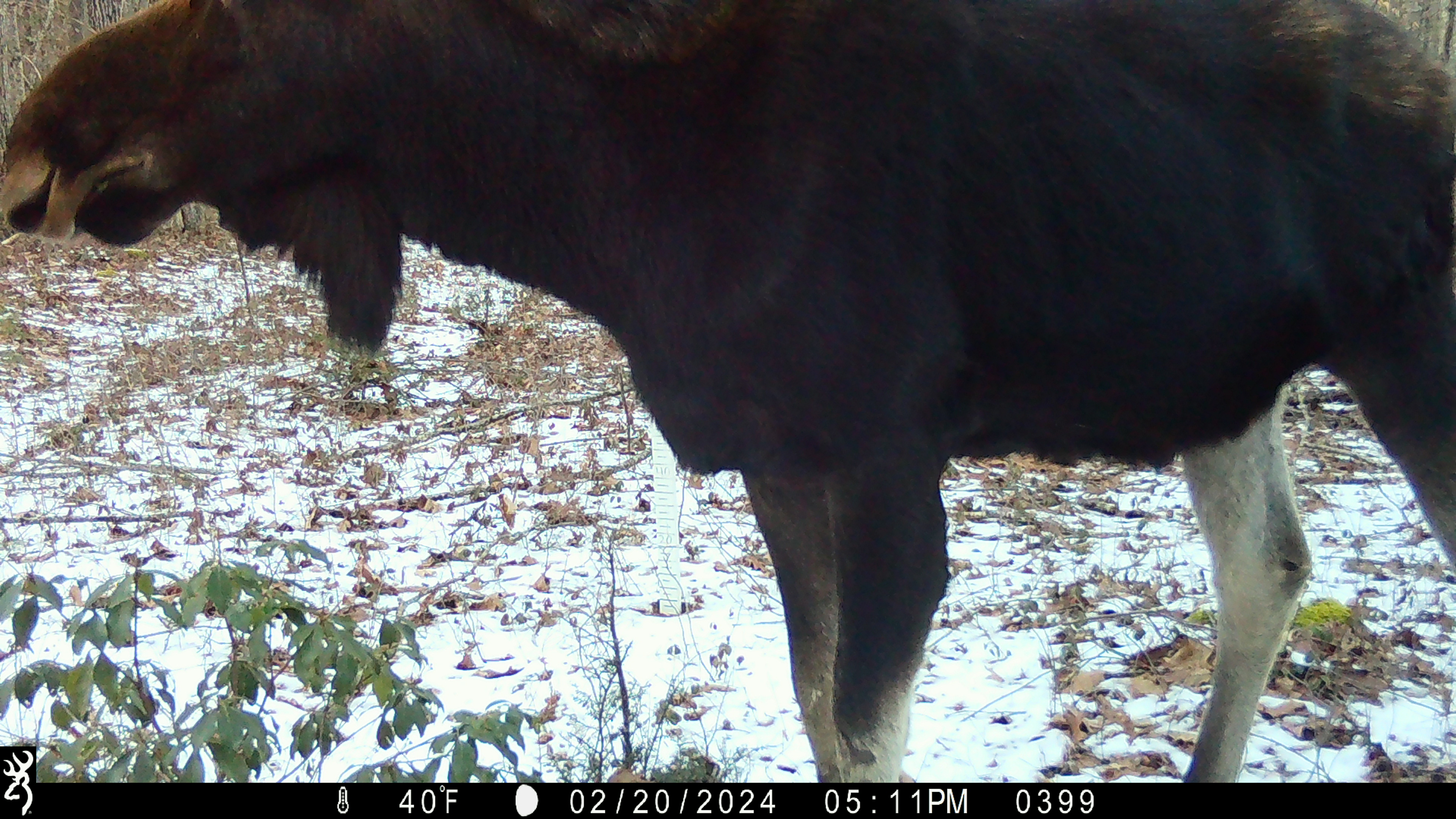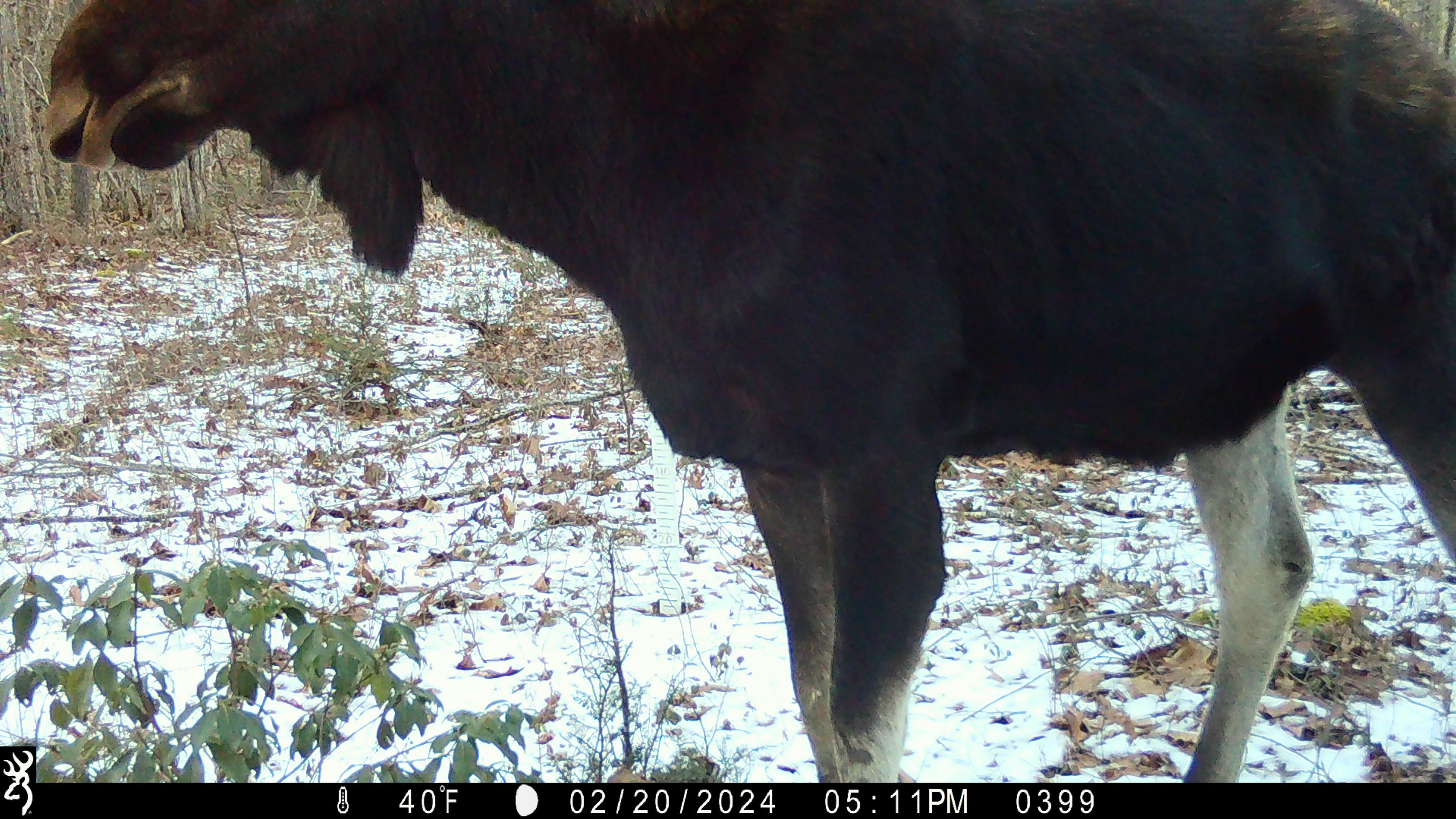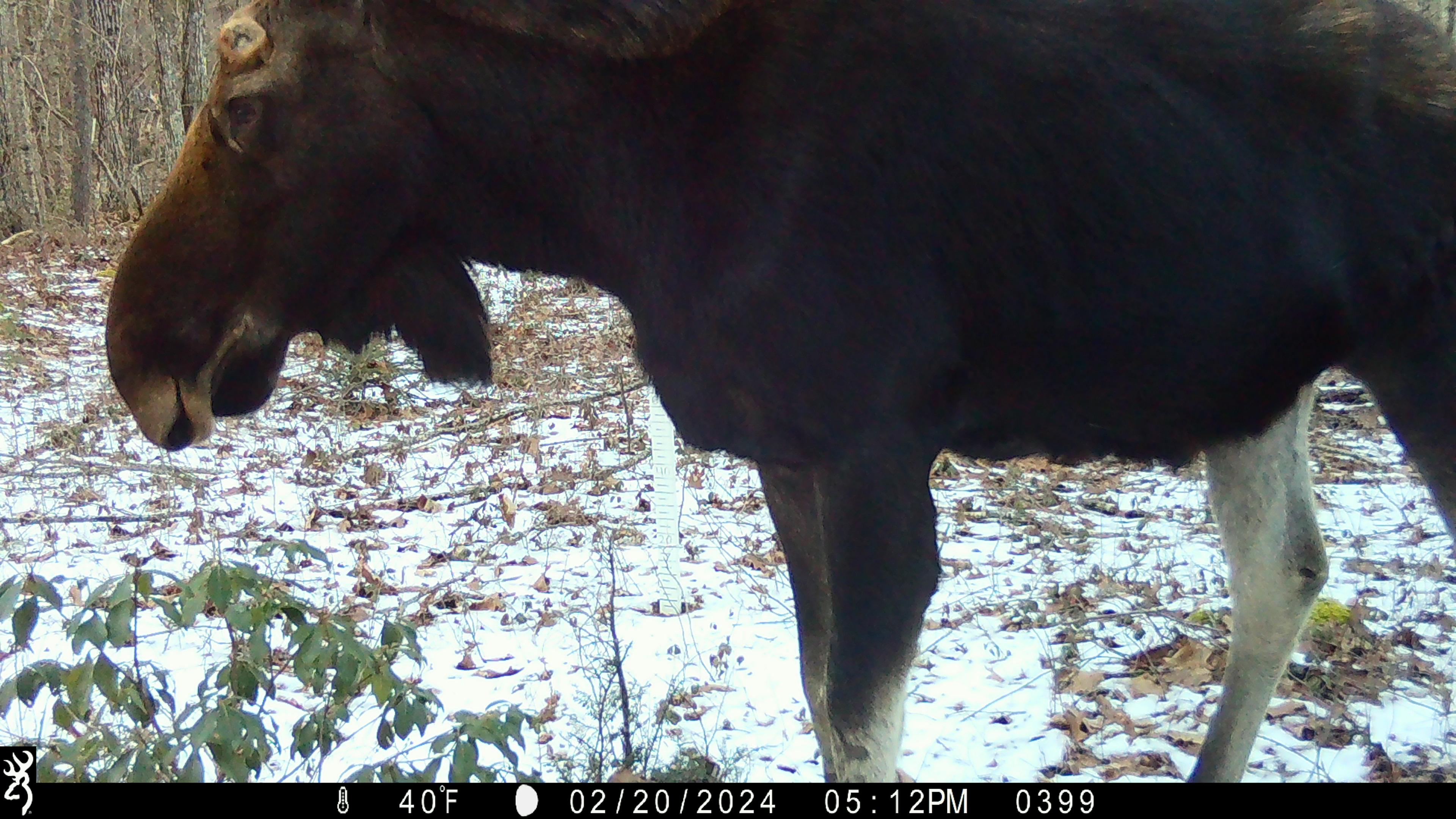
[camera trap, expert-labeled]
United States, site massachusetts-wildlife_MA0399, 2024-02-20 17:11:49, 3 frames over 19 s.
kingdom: Animalia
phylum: Chordata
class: Mammalia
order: Artiodactyla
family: Cervidae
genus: Alces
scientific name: Alces alces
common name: moose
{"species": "moose (Alces alces)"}